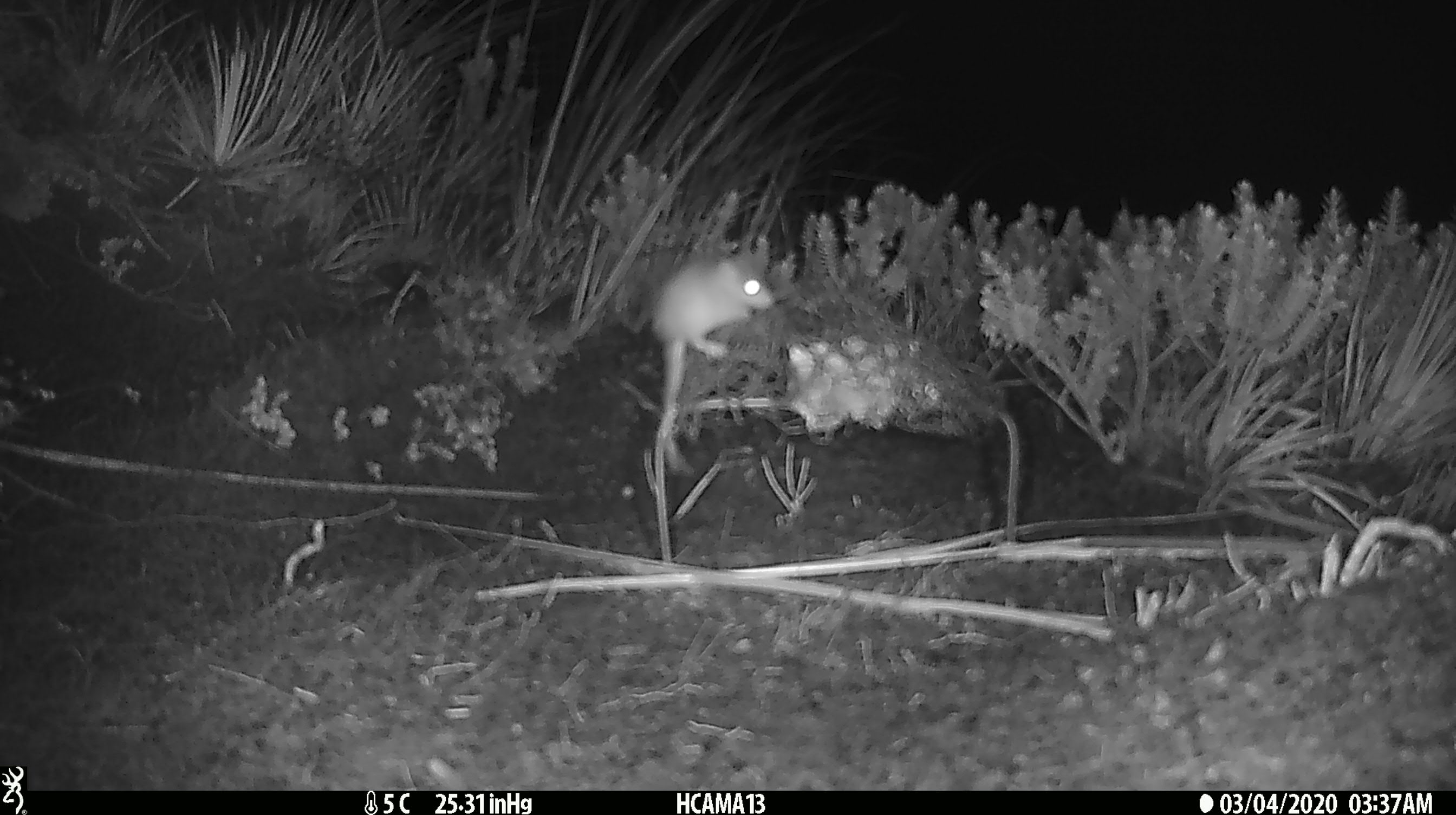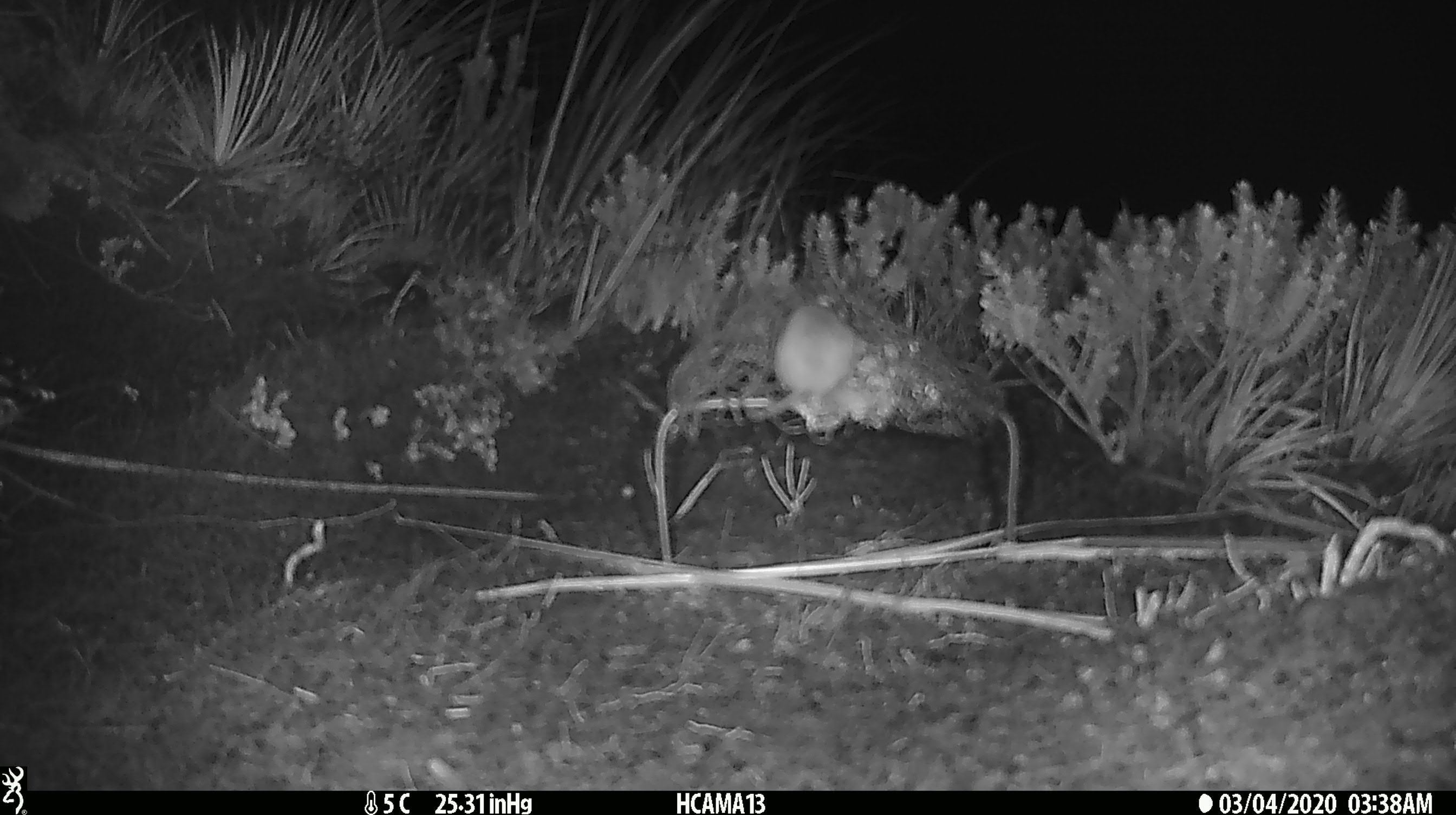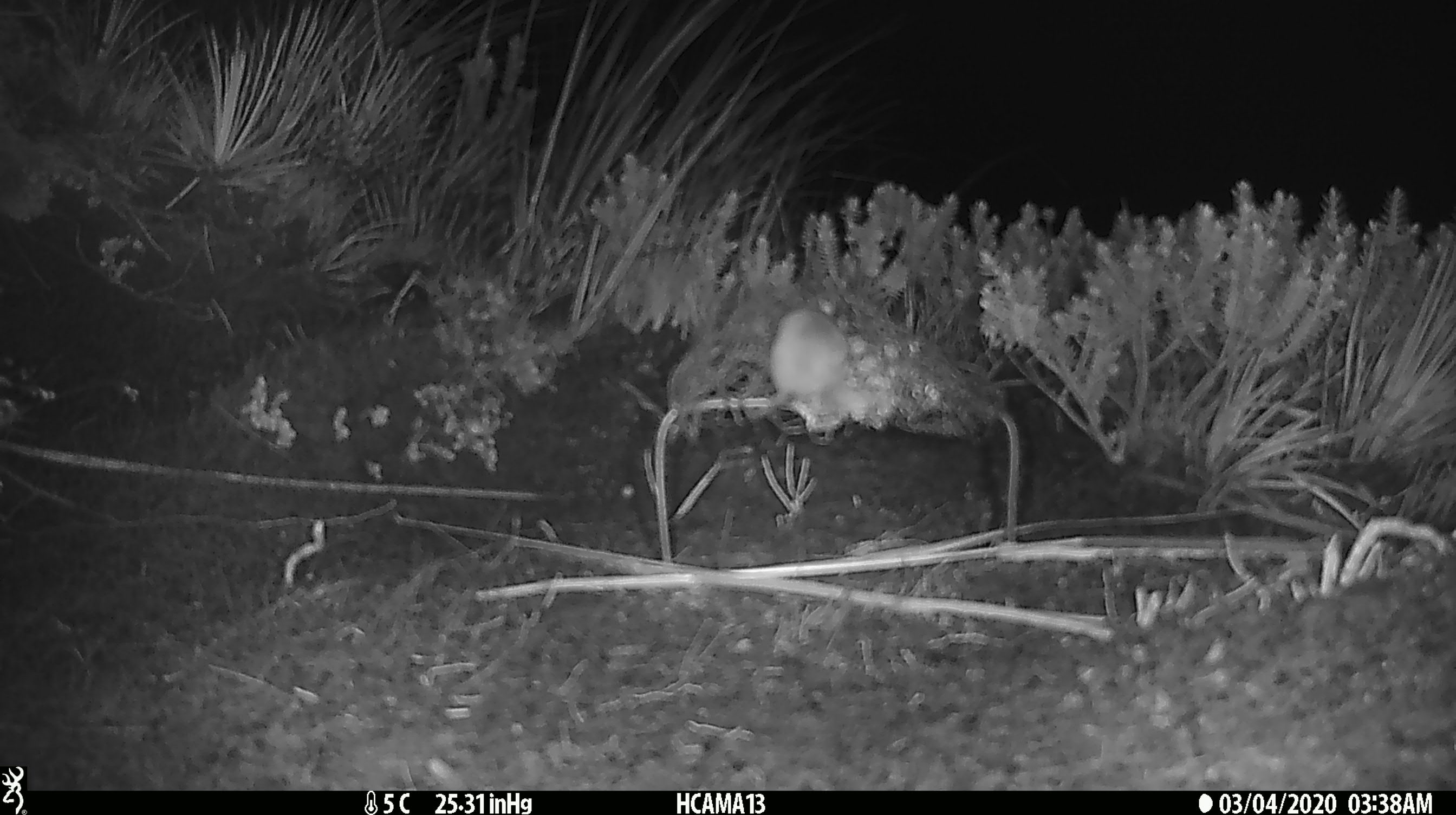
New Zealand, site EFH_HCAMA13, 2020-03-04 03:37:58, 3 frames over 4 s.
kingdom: Animalia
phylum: Chordata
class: Mammalia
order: Rodentia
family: Muridae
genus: Mus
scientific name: Mus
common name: mouse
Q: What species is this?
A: Mouse (Mus).